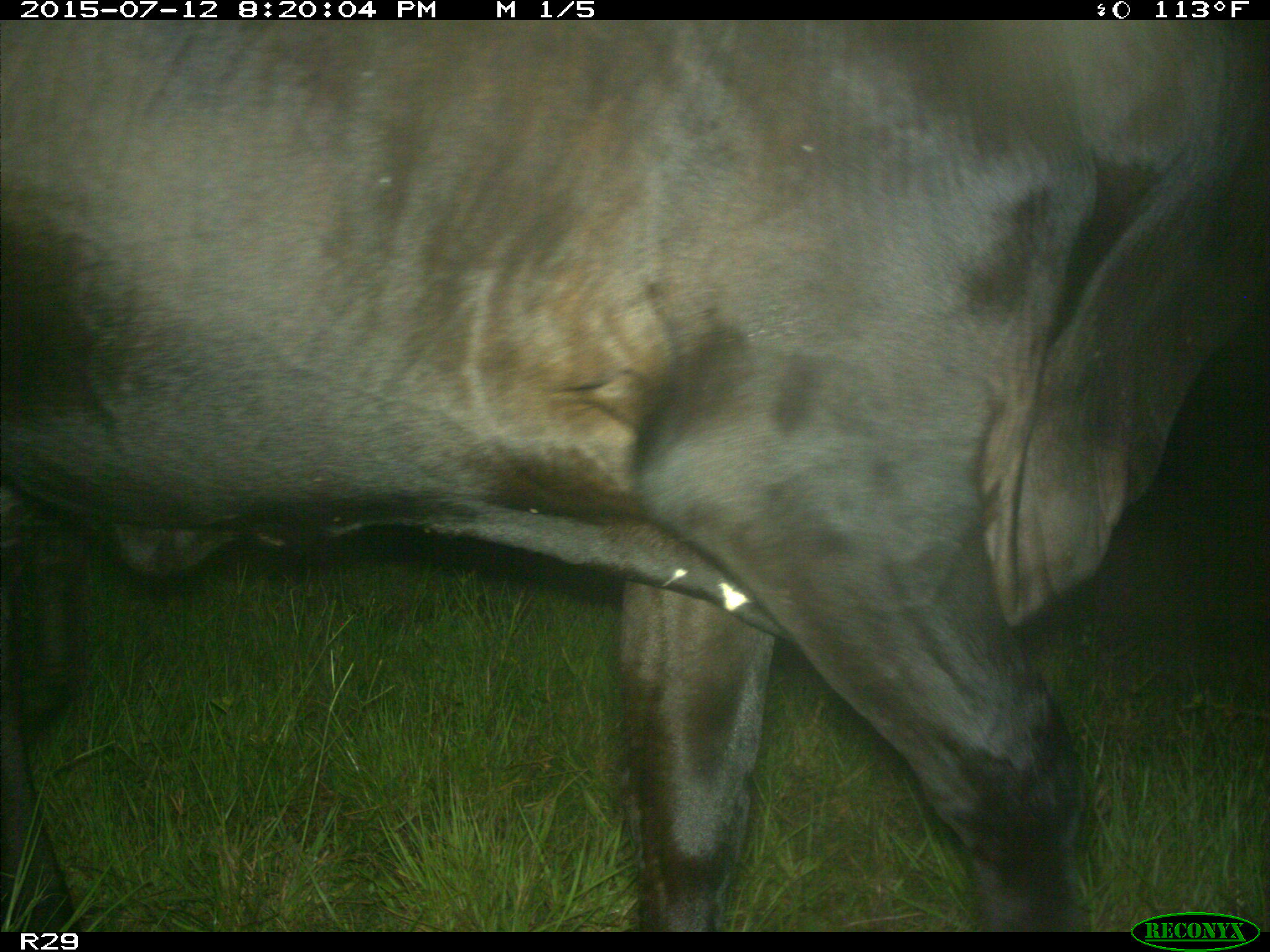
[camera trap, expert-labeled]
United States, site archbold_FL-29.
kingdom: Animalia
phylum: Chordata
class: Mammalia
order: Artiodactyla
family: Bovidae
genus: Bos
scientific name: Bos taurus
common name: domestic cow